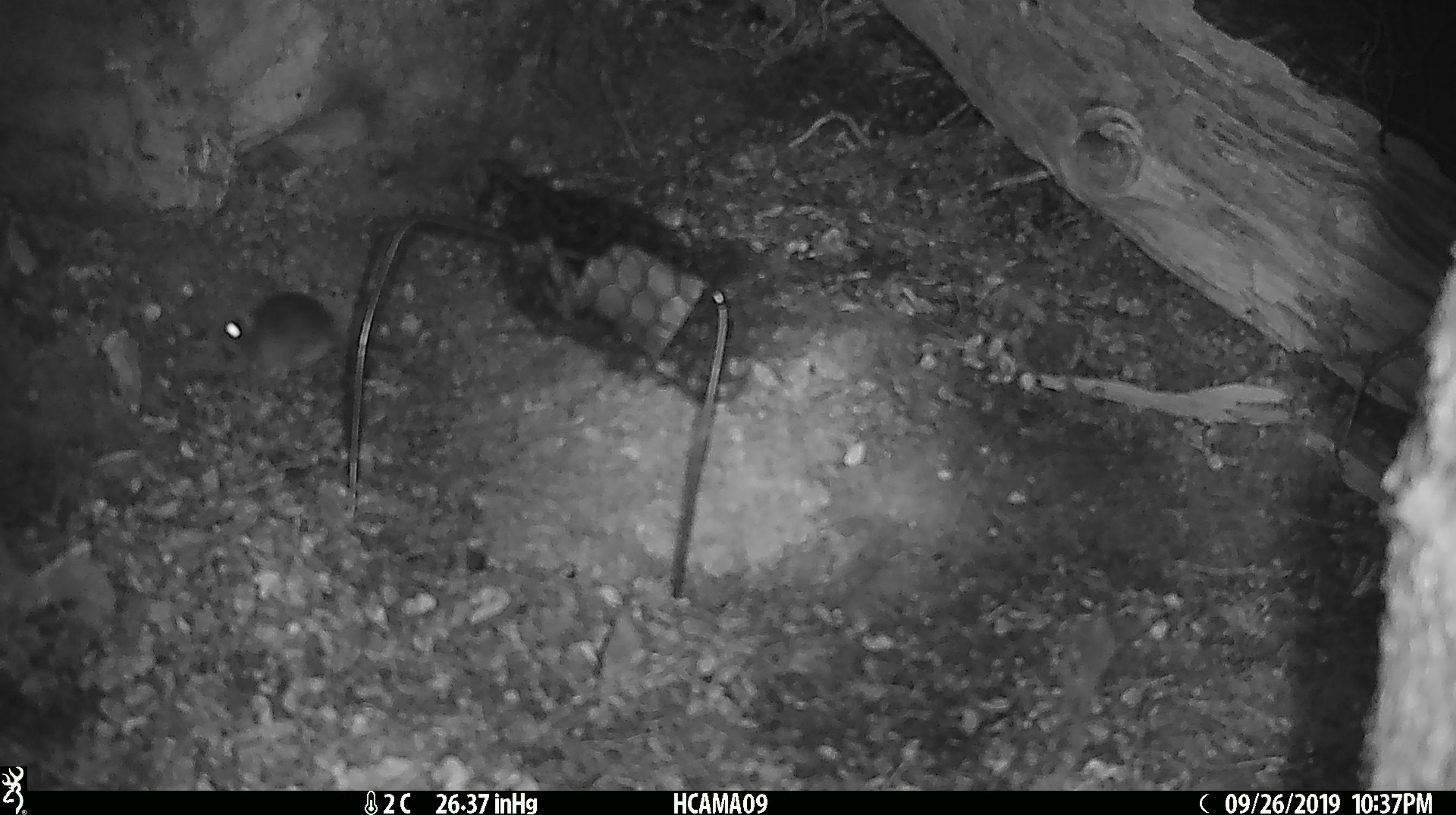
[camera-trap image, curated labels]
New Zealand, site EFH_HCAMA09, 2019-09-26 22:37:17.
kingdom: Animalia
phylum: Chordata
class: Mammalia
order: Rodentia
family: Muridae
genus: Mus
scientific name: Mus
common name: mouse